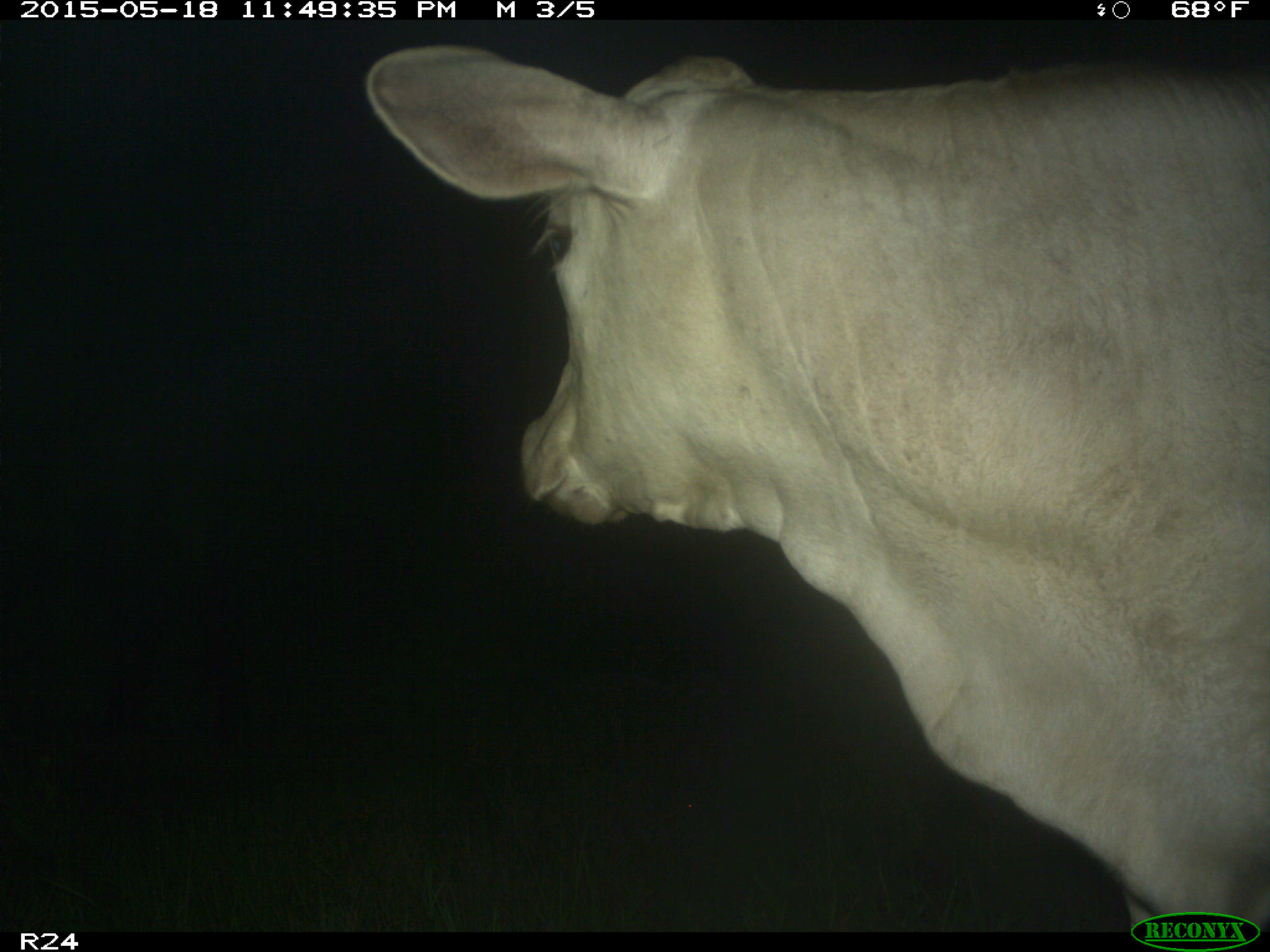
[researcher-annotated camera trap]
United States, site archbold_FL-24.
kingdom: Animalia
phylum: Chordata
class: Mammalia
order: Artiodactyla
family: Bovidae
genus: Bos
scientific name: Bos taurus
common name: domestic cow